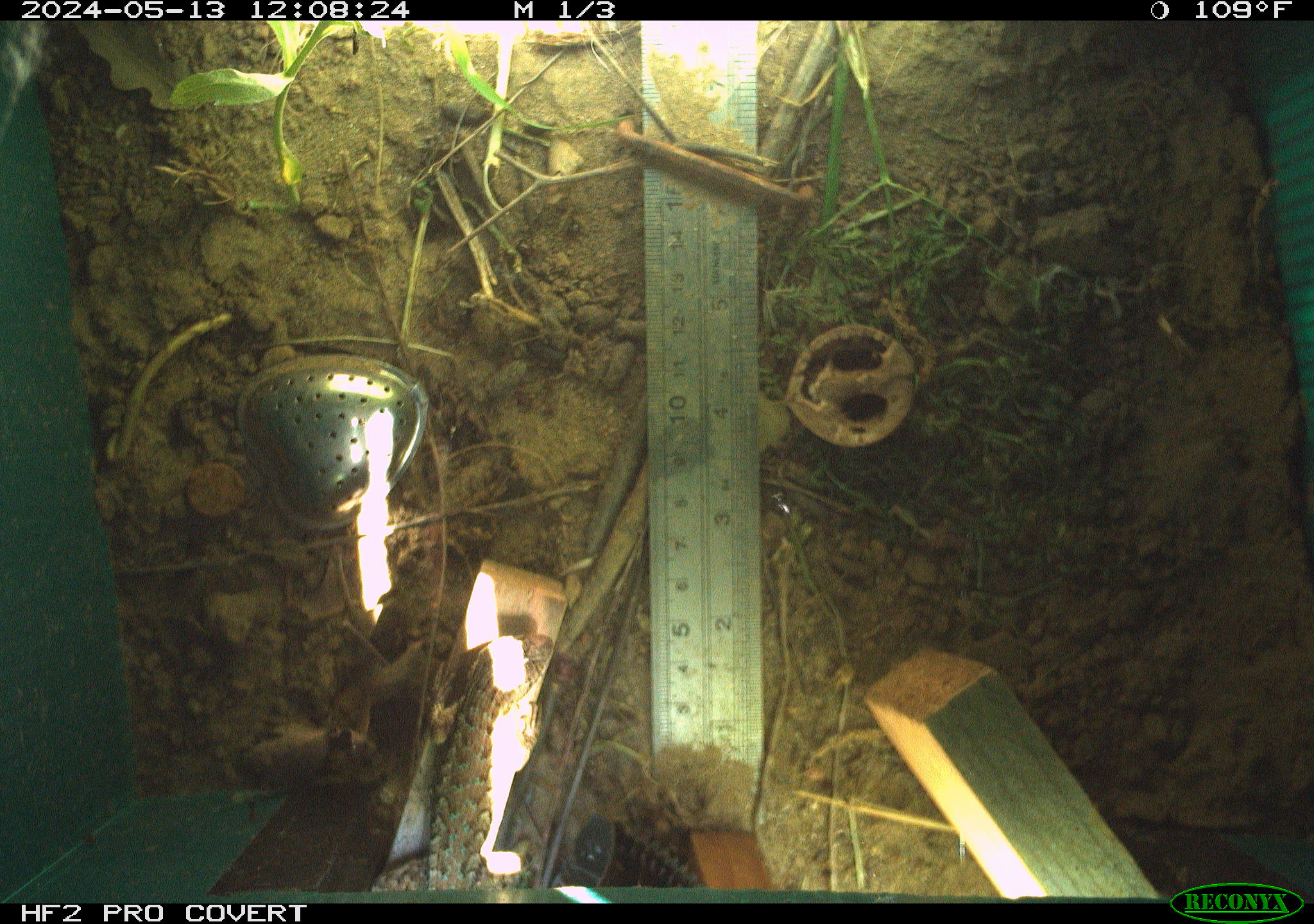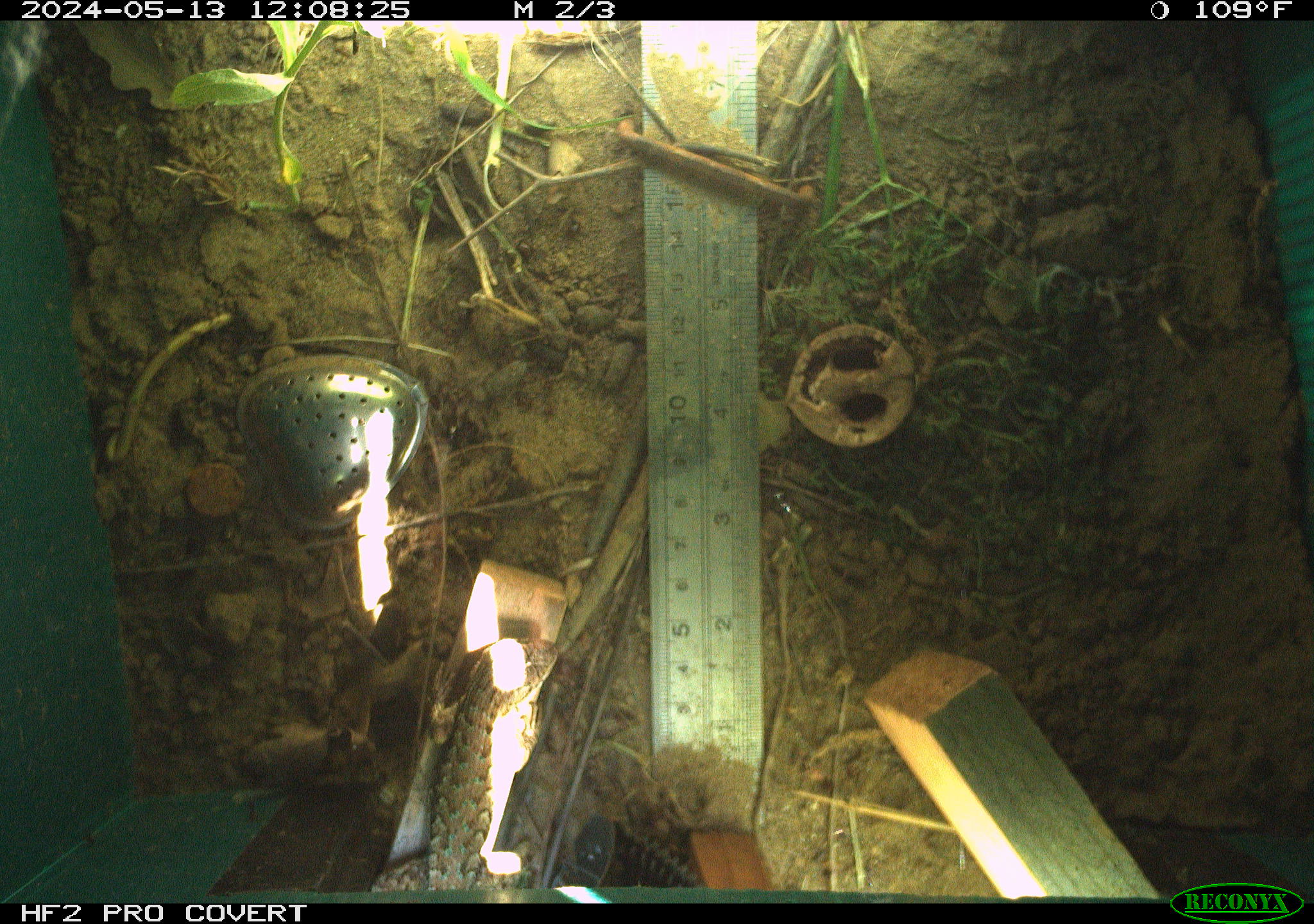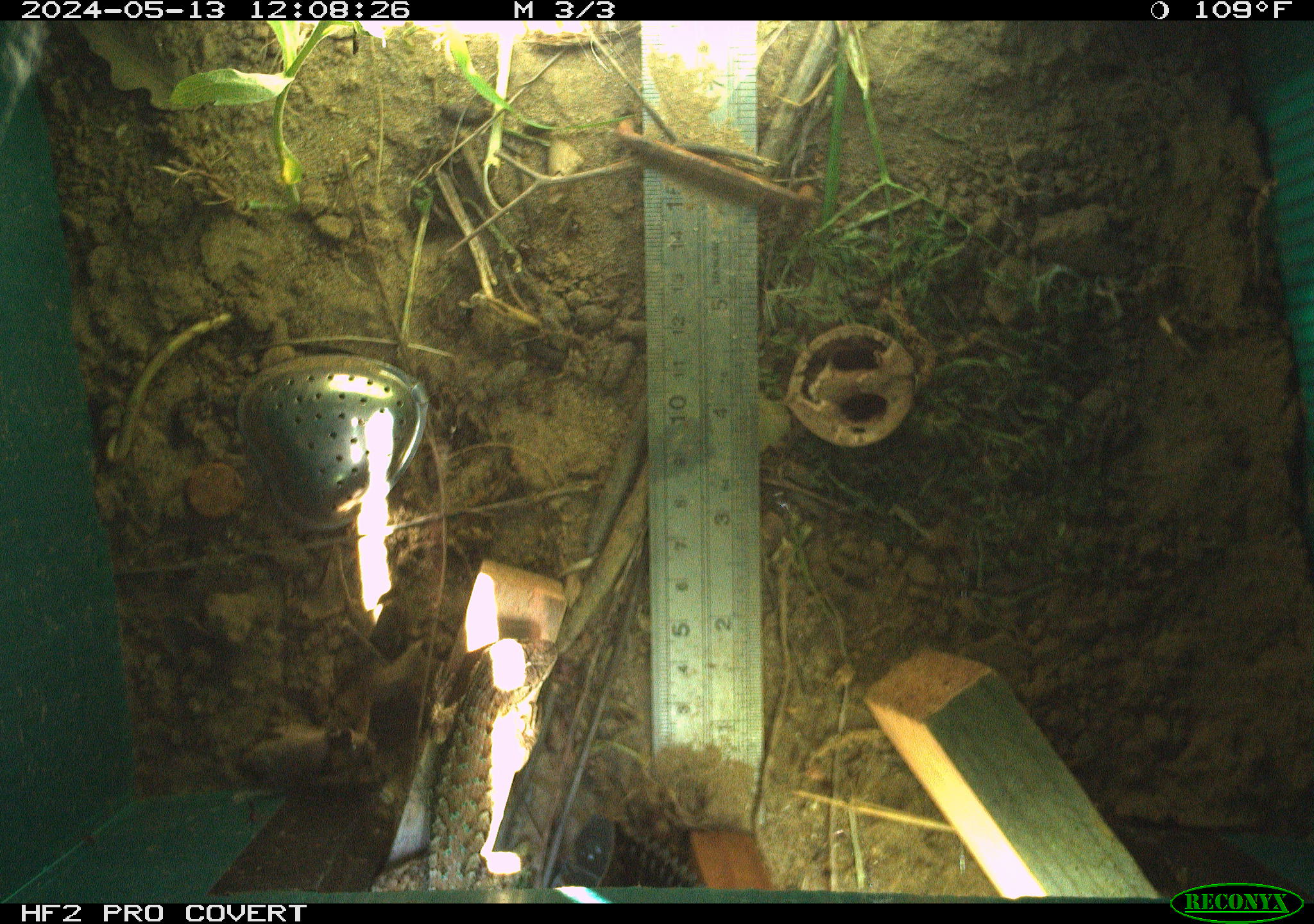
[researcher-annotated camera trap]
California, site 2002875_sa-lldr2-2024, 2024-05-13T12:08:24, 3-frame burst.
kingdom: Animalia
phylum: Chordata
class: Reptilia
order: Squamata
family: Phrynosomatidae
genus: Sceloporus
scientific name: Sceloporus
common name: spiny lizards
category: sceloporus species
Sceloporus species (spiny lizards) (Sceloporus).